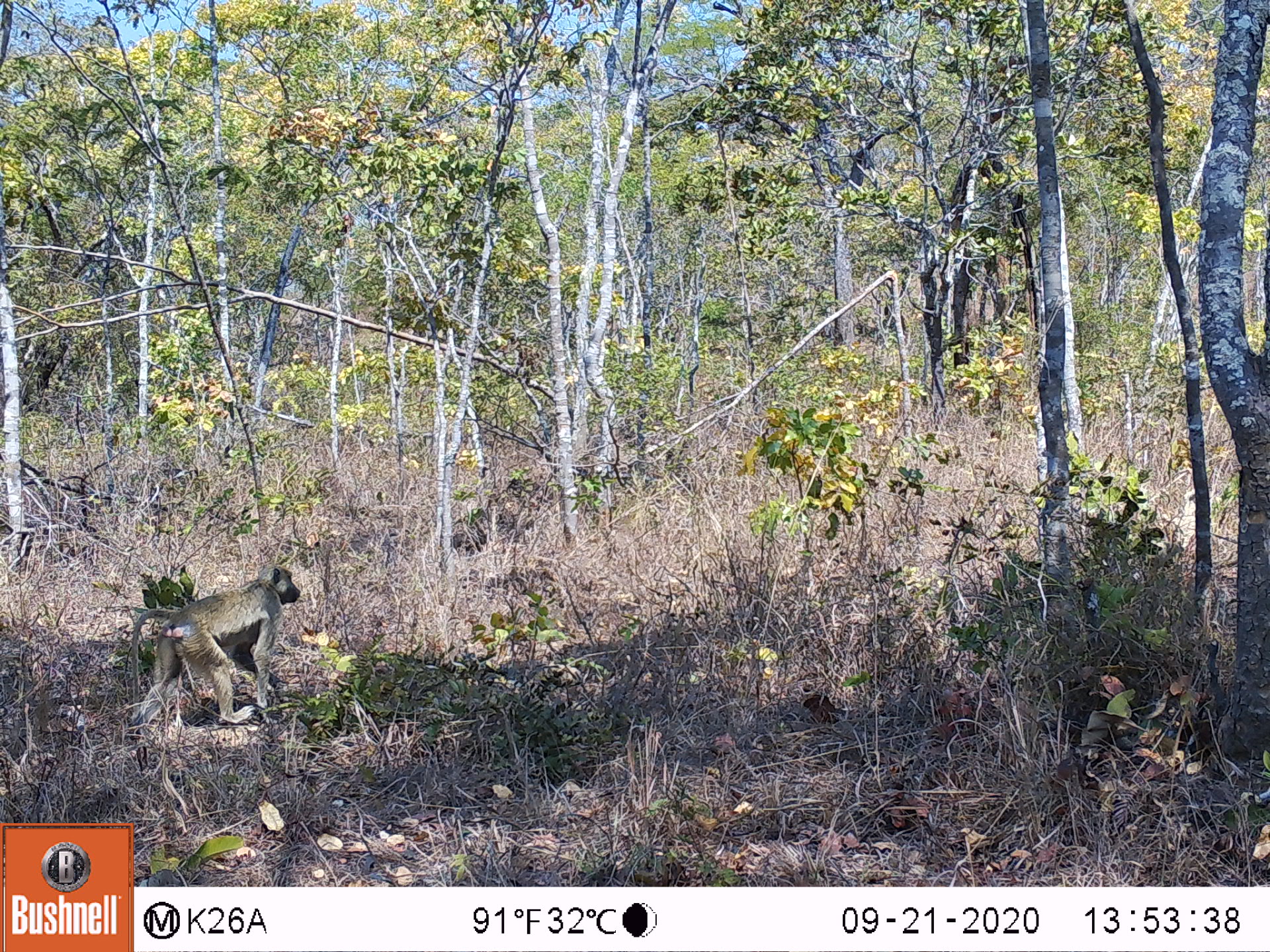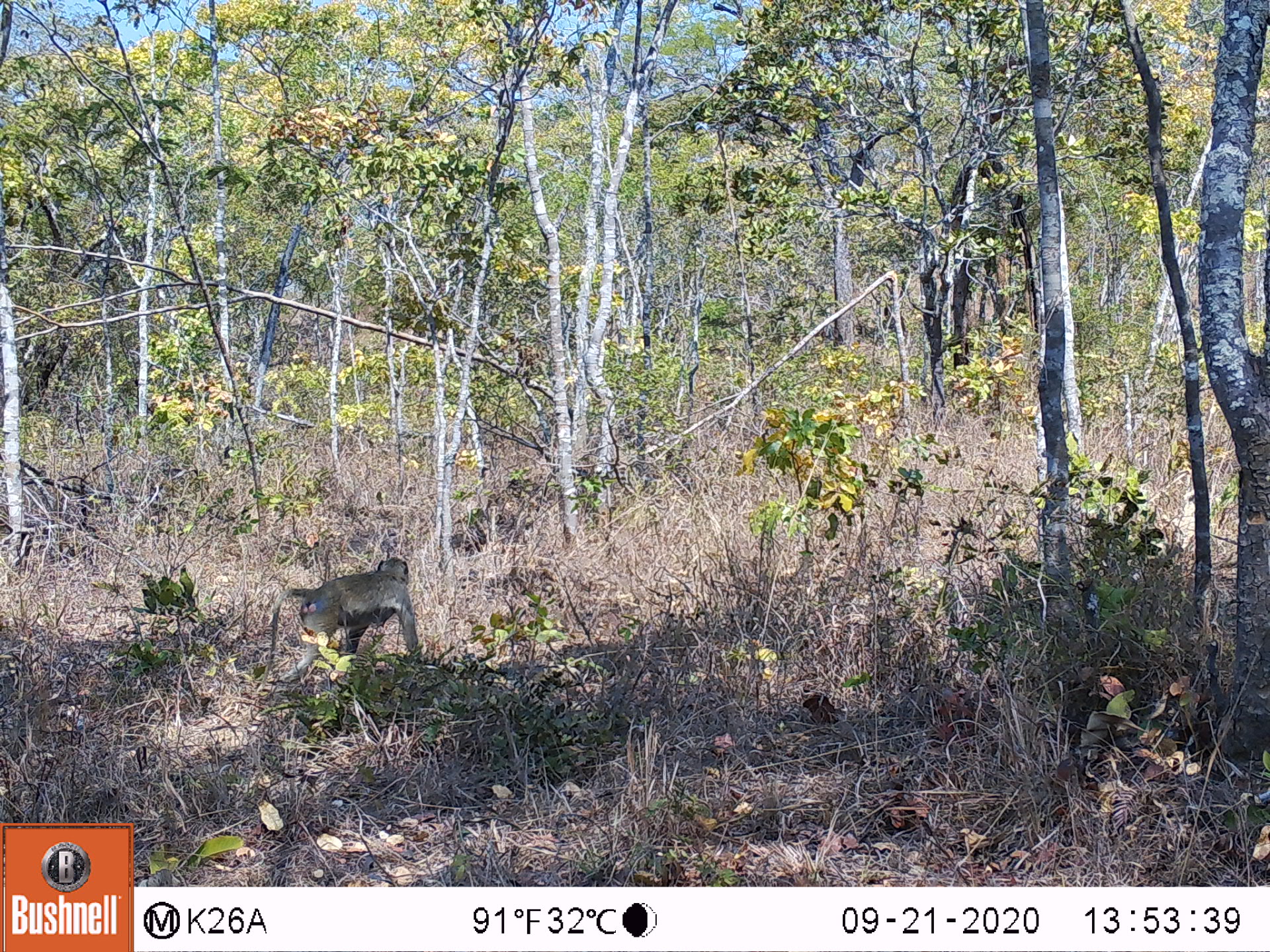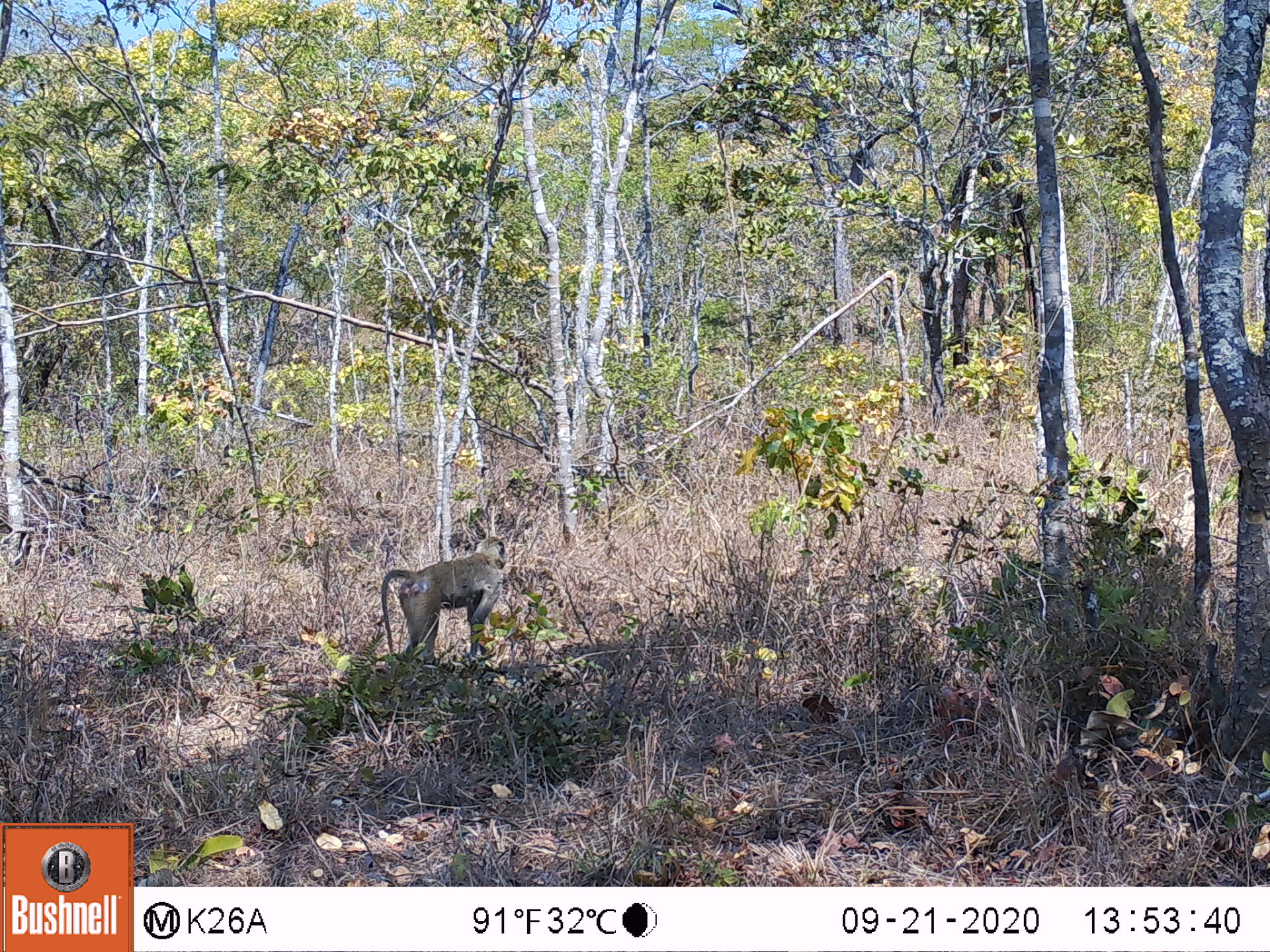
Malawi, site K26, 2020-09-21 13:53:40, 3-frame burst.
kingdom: Animalia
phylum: Chordata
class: Mammalia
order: Primates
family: Cercopithecidae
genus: Papio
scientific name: Papio cynocephalus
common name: yellow baboon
Yellow baboon (Papio cynocephalus), count 1.